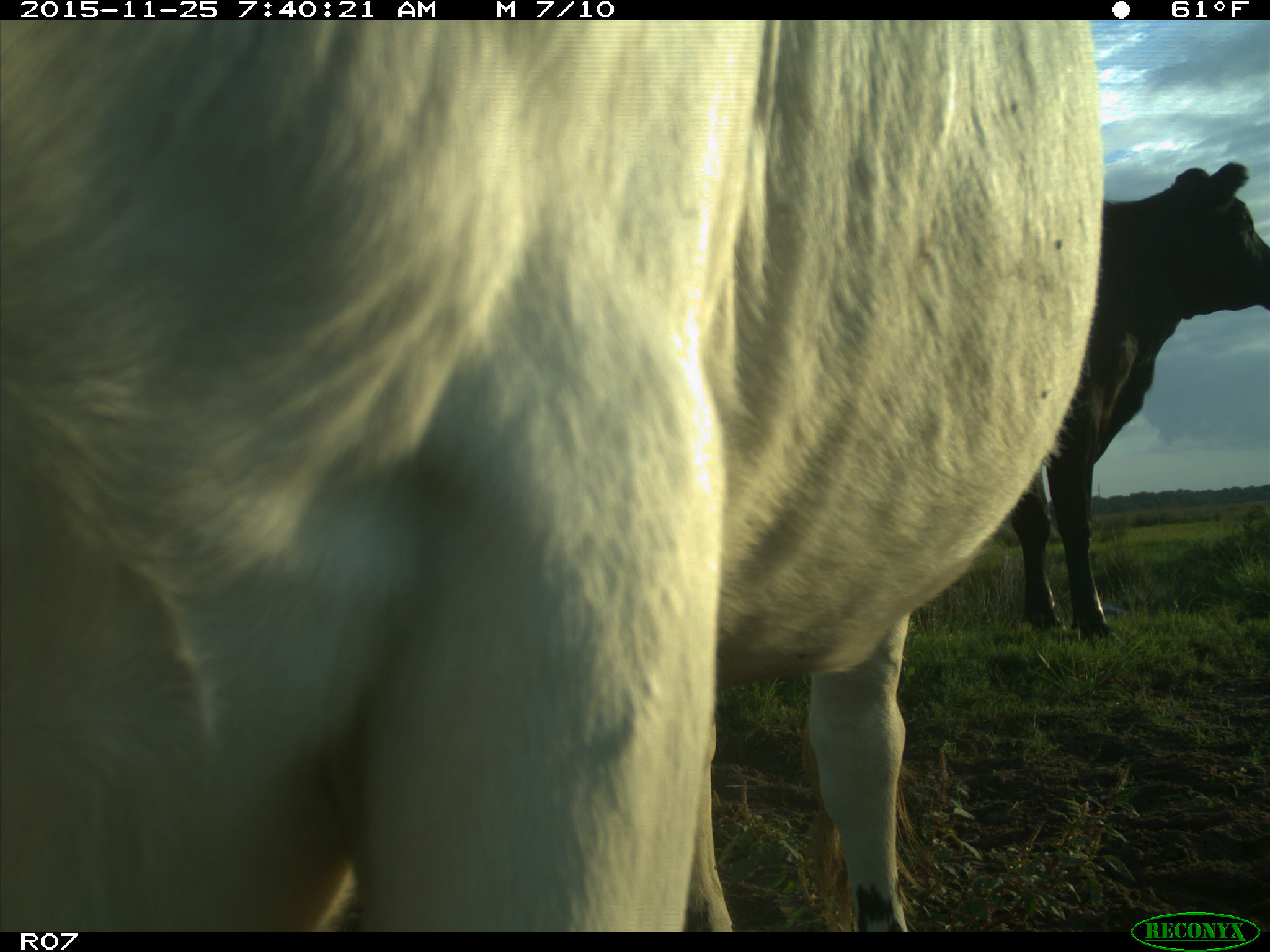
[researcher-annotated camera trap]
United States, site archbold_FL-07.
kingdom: Animalia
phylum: Chordata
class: Mammalia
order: Artiodactyla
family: Bovidae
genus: Bos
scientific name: Bos taurus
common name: domestic cow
Bos taurus (domestic cow).